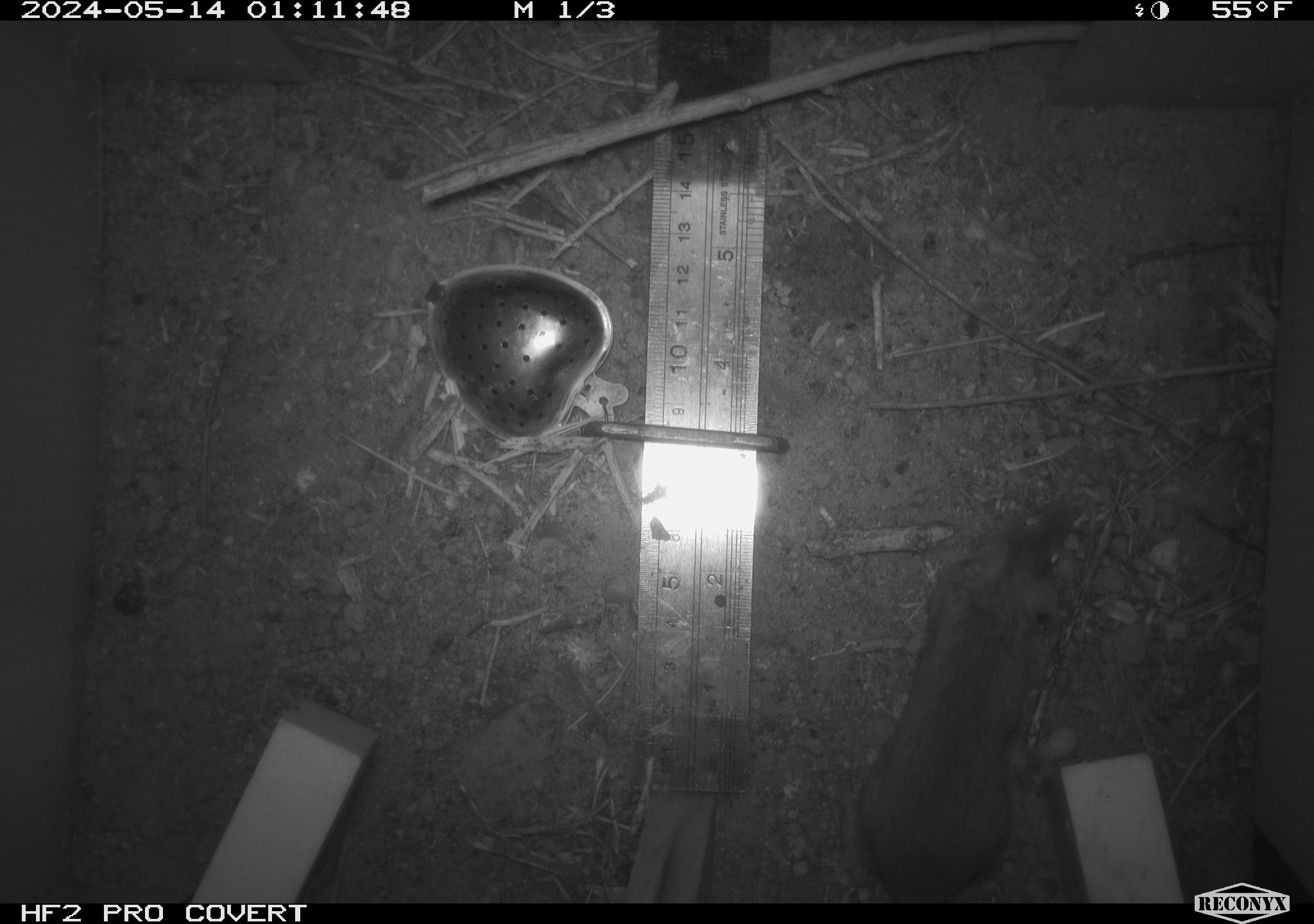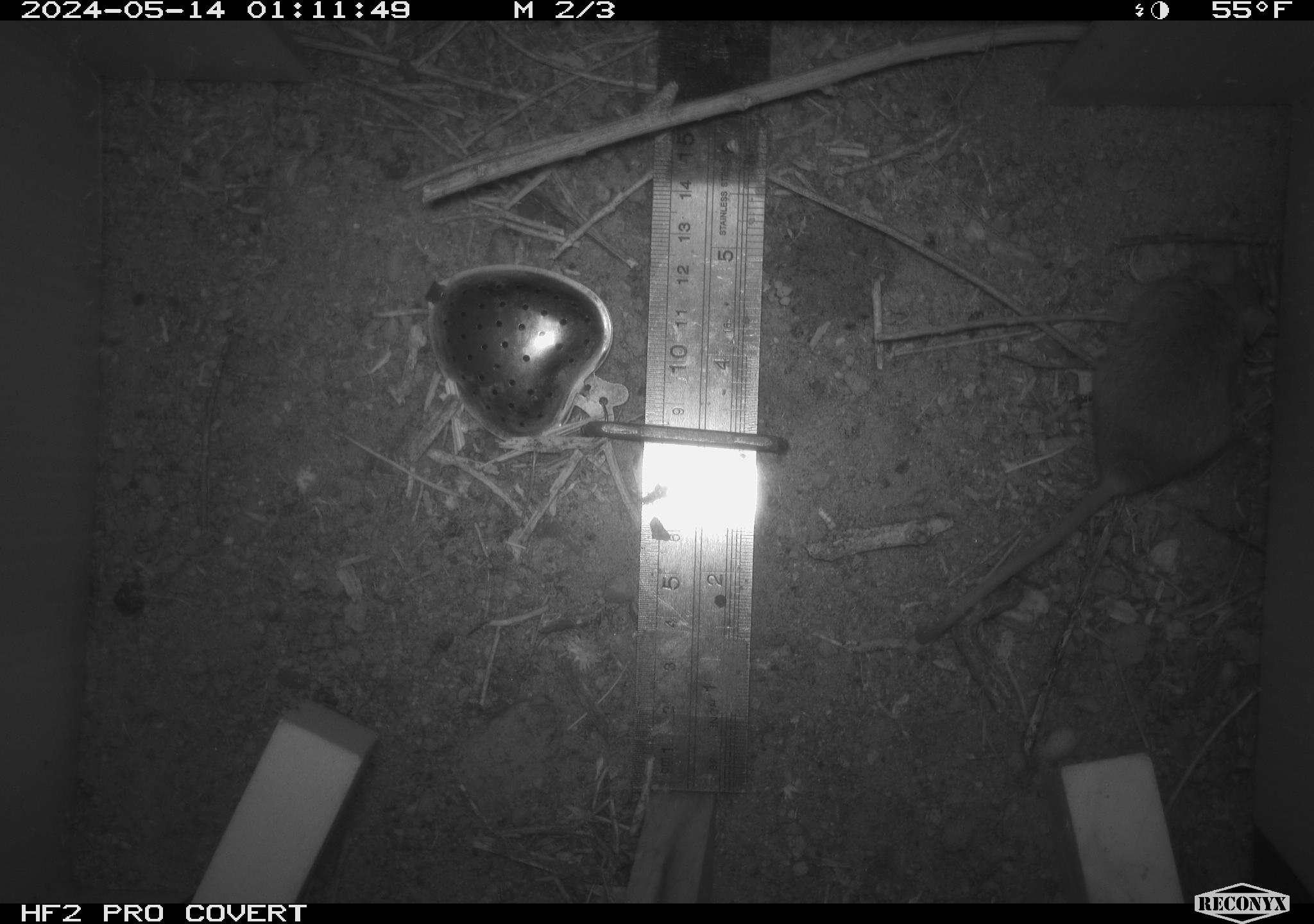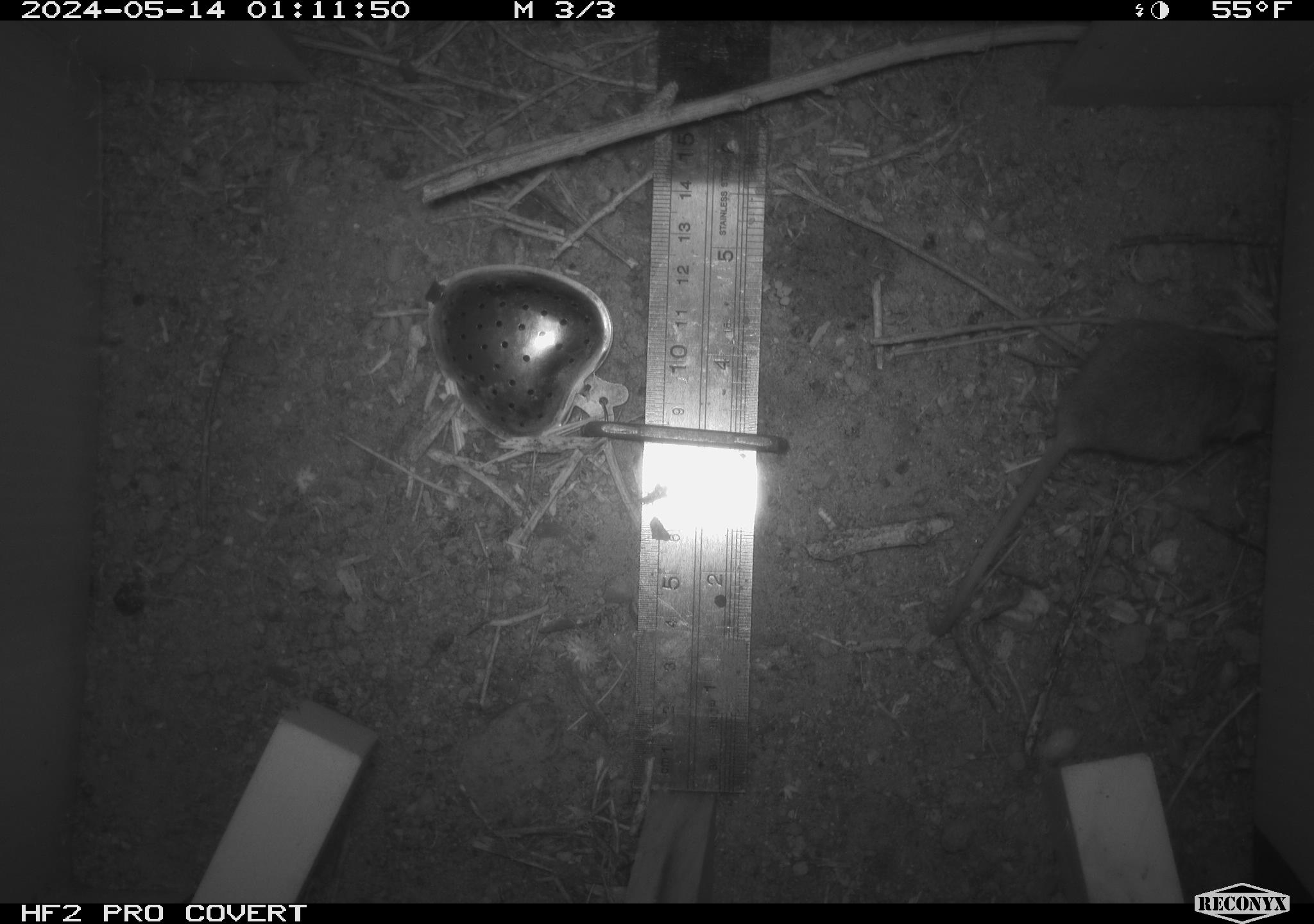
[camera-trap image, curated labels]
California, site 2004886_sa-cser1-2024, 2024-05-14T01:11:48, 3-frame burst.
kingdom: Animalia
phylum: Chordata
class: Mammalia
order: Rodentia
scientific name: Rodentia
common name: rodent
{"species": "rodent (Rodentia)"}